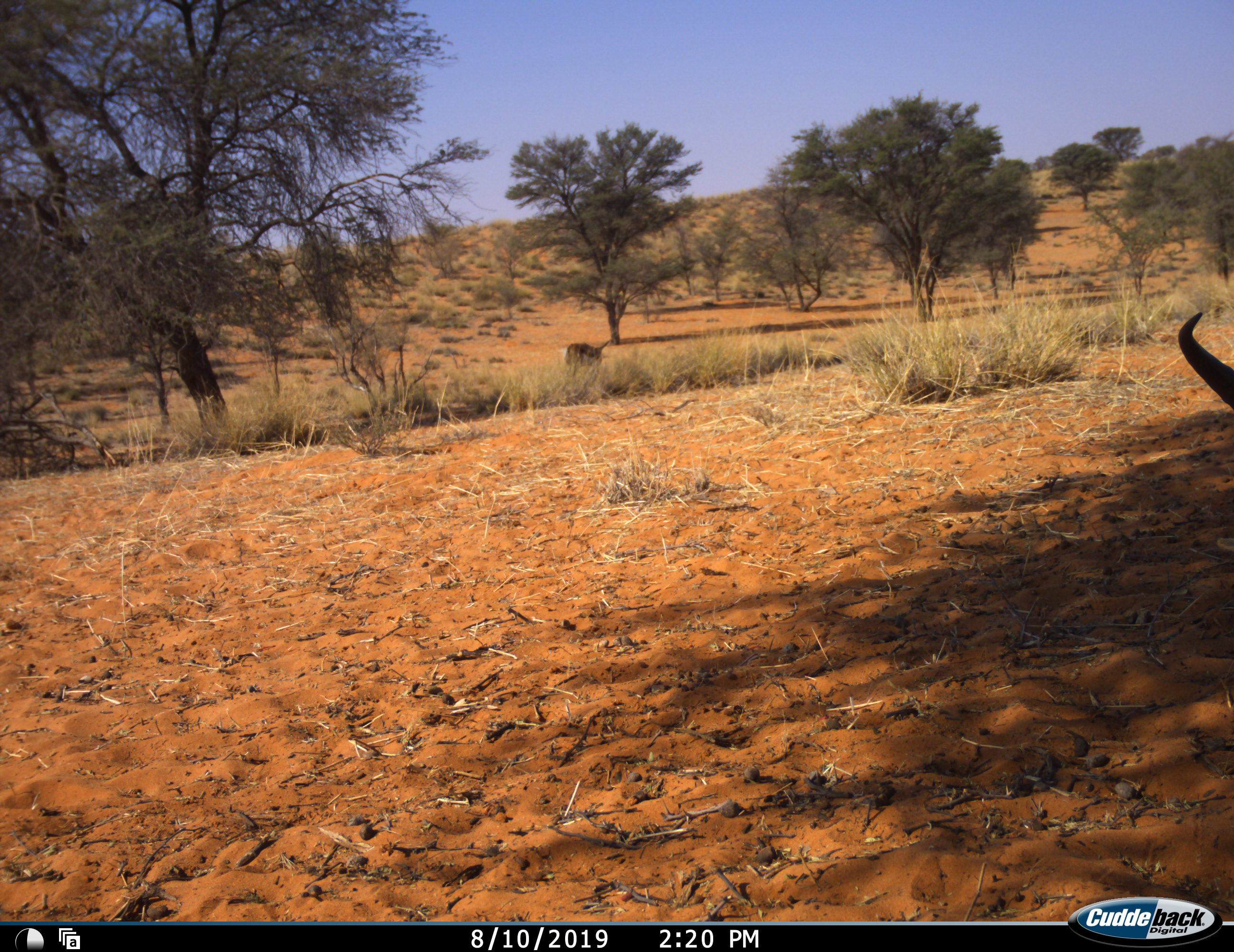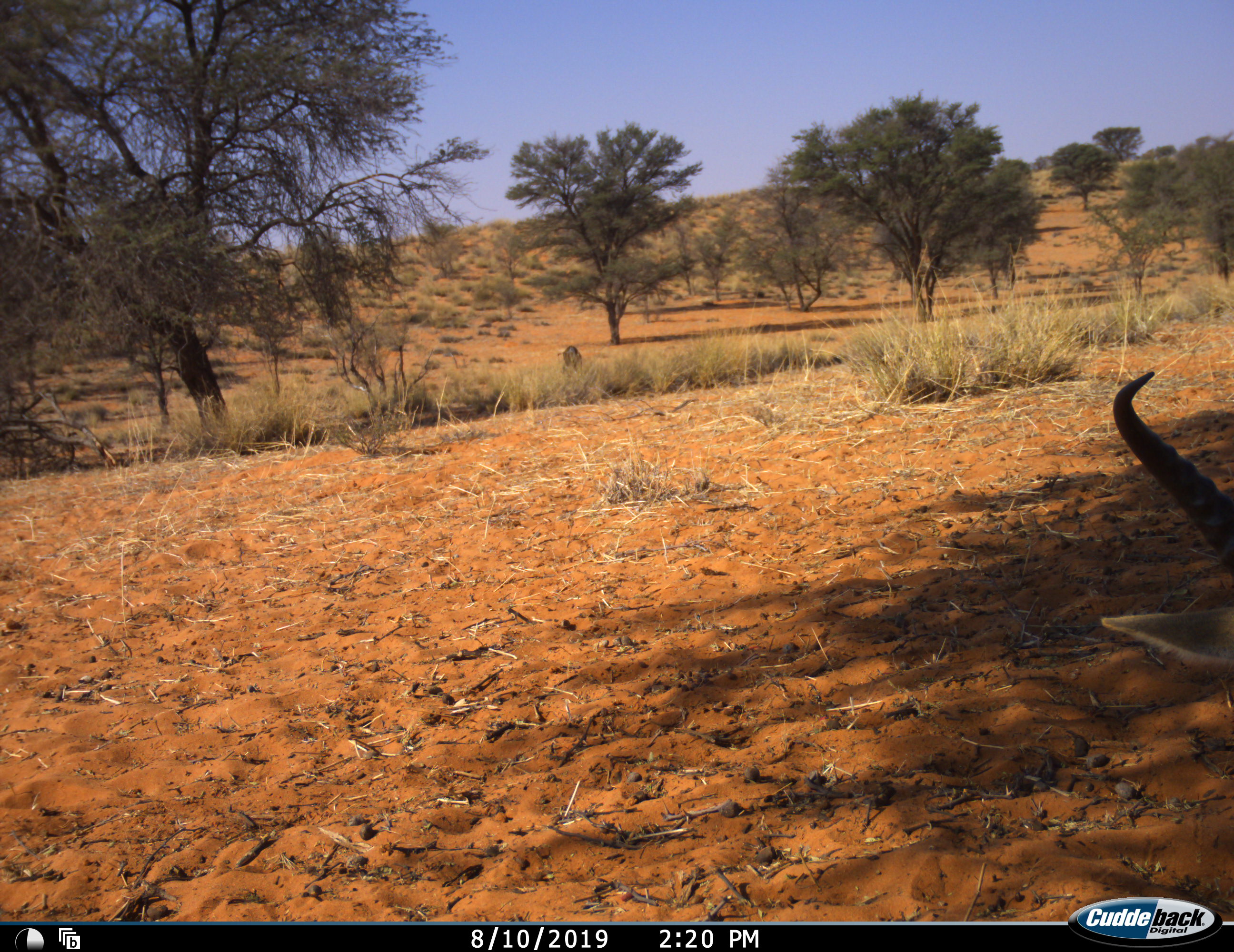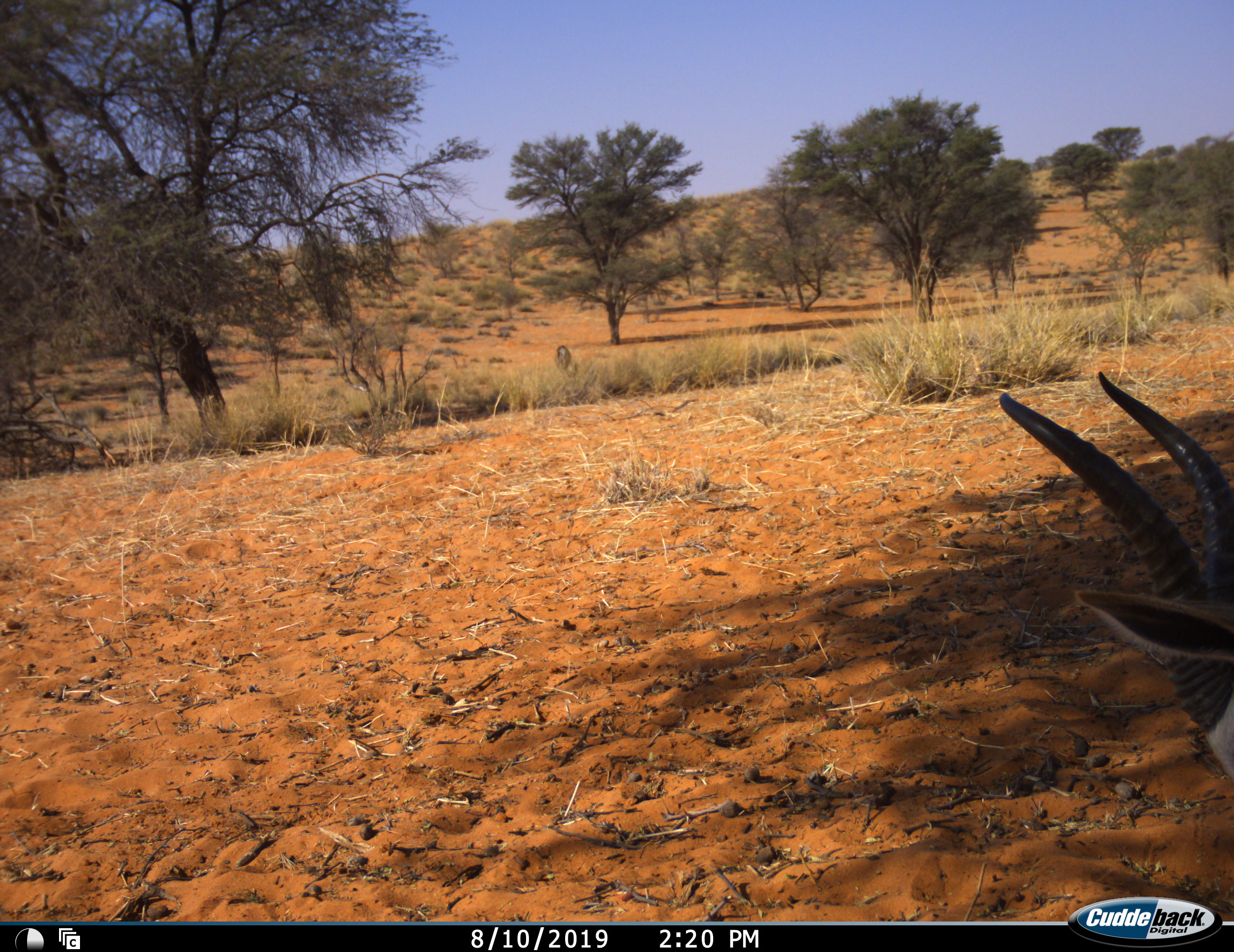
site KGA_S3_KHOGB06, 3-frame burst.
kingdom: Animalia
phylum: Chordata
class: Mammalia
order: Artiodactyla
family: Bovidae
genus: Antidorcas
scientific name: Antidorcas marsupialis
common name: springbok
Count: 2.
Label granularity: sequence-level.